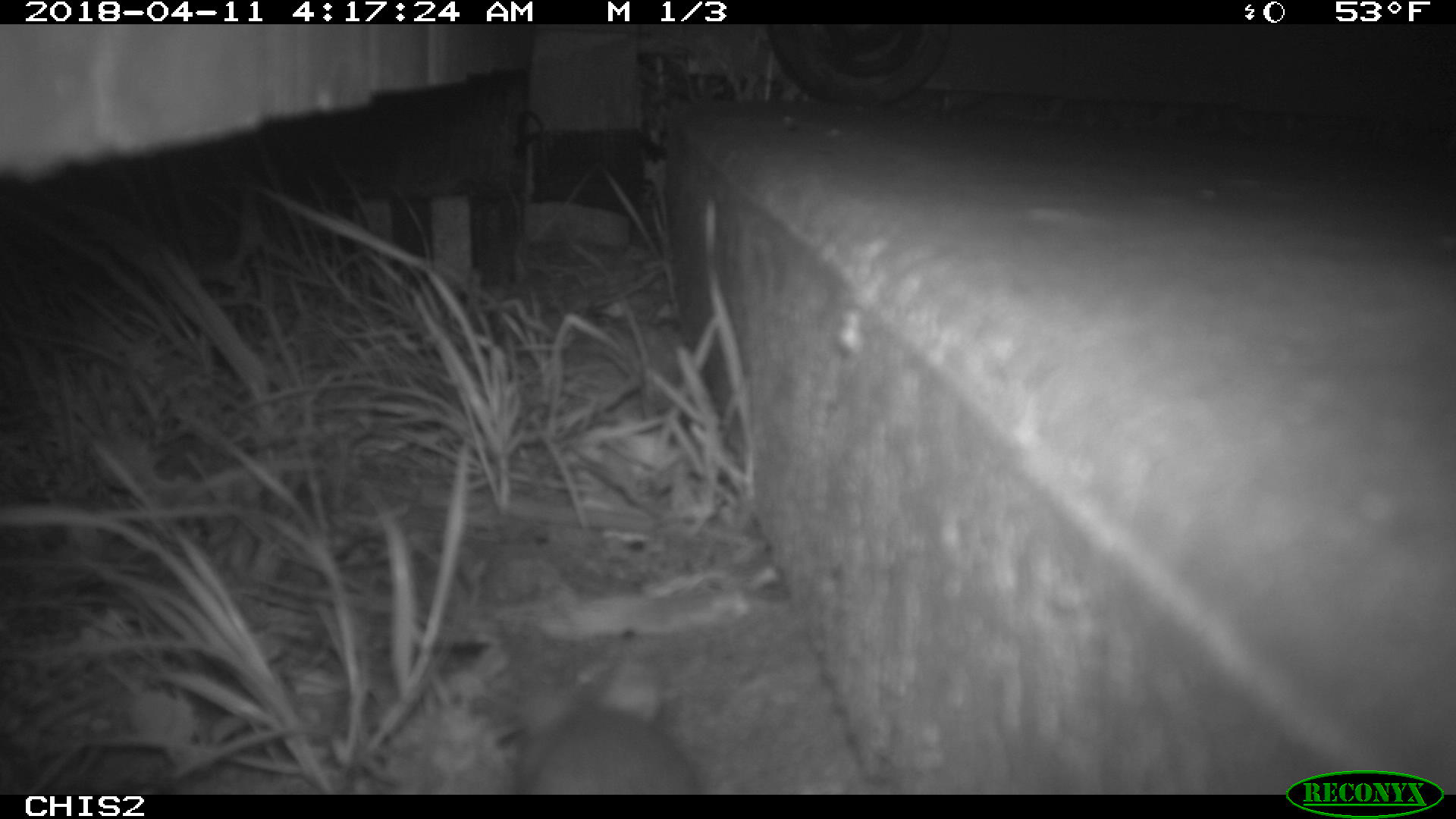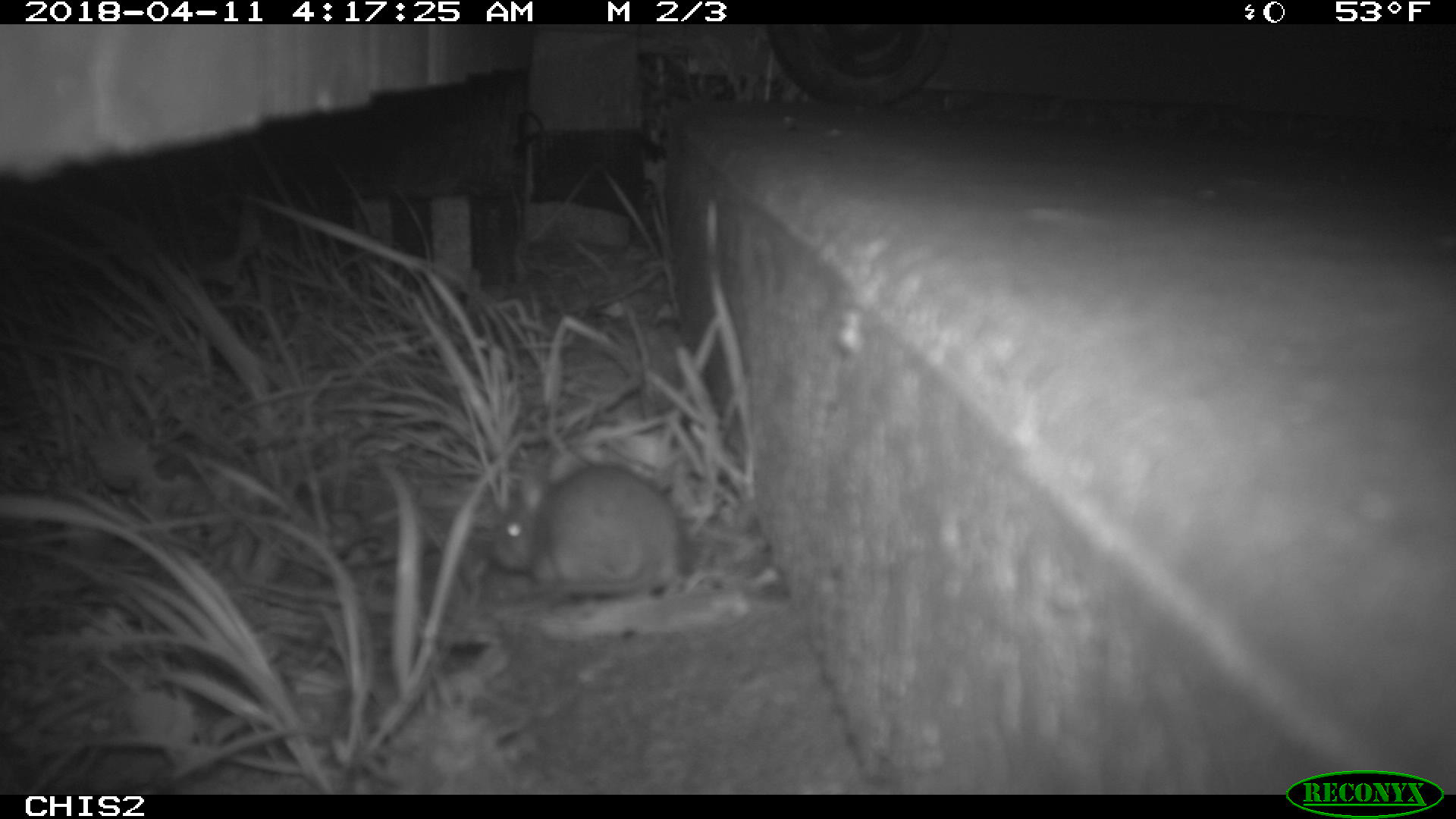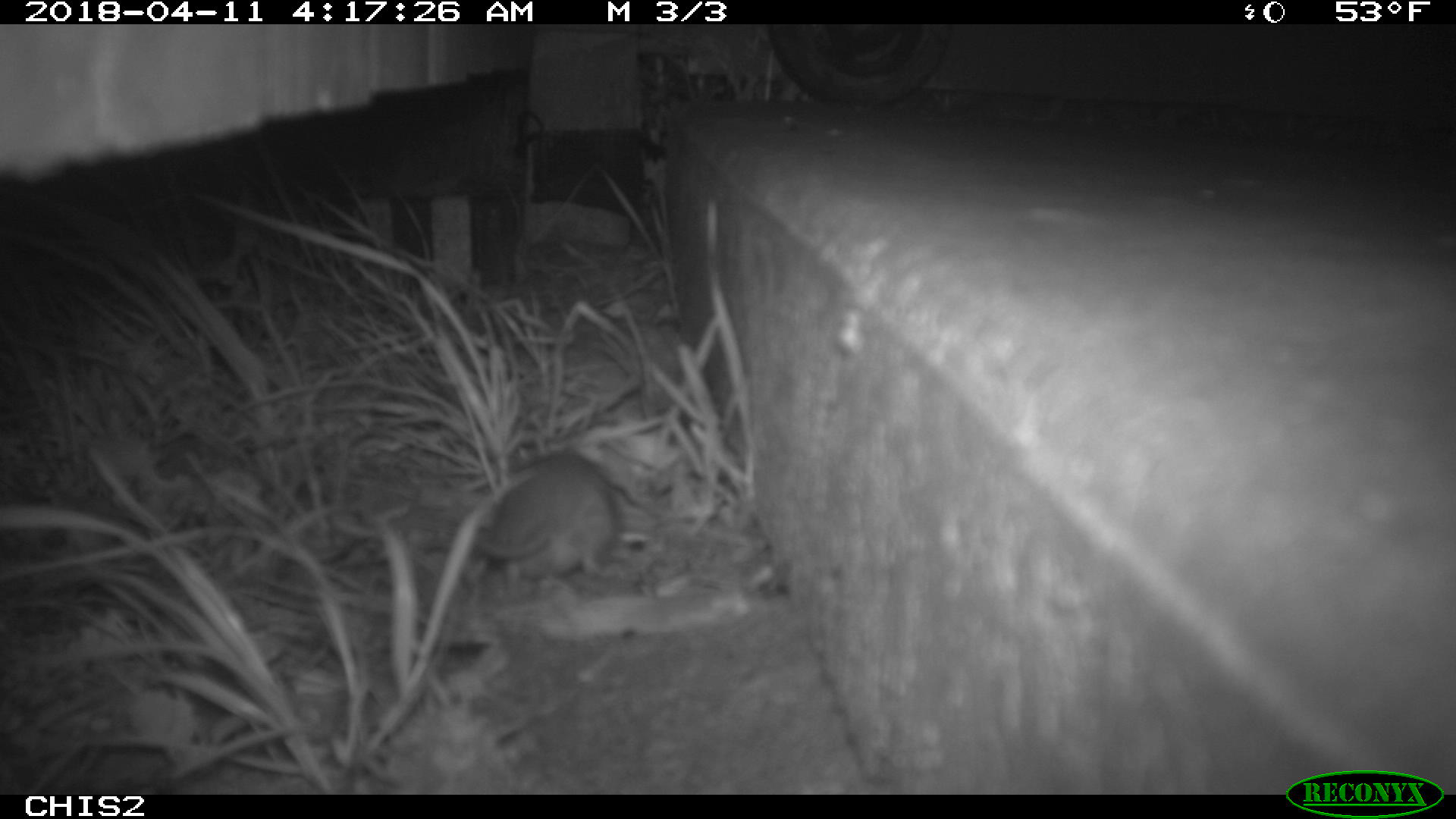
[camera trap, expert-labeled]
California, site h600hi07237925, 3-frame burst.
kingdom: Animalia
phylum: Chordata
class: Mammalia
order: Rodentia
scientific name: Rodentia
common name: rodent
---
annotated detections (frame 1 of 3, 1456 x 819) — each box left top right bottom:
rodent: 514 638 695 792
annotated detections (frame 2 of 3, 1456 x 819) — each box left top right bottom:
rodent: 488 464 683 603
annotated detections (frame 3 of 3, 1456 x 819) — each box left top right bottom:
rodent: 475 452 620 599